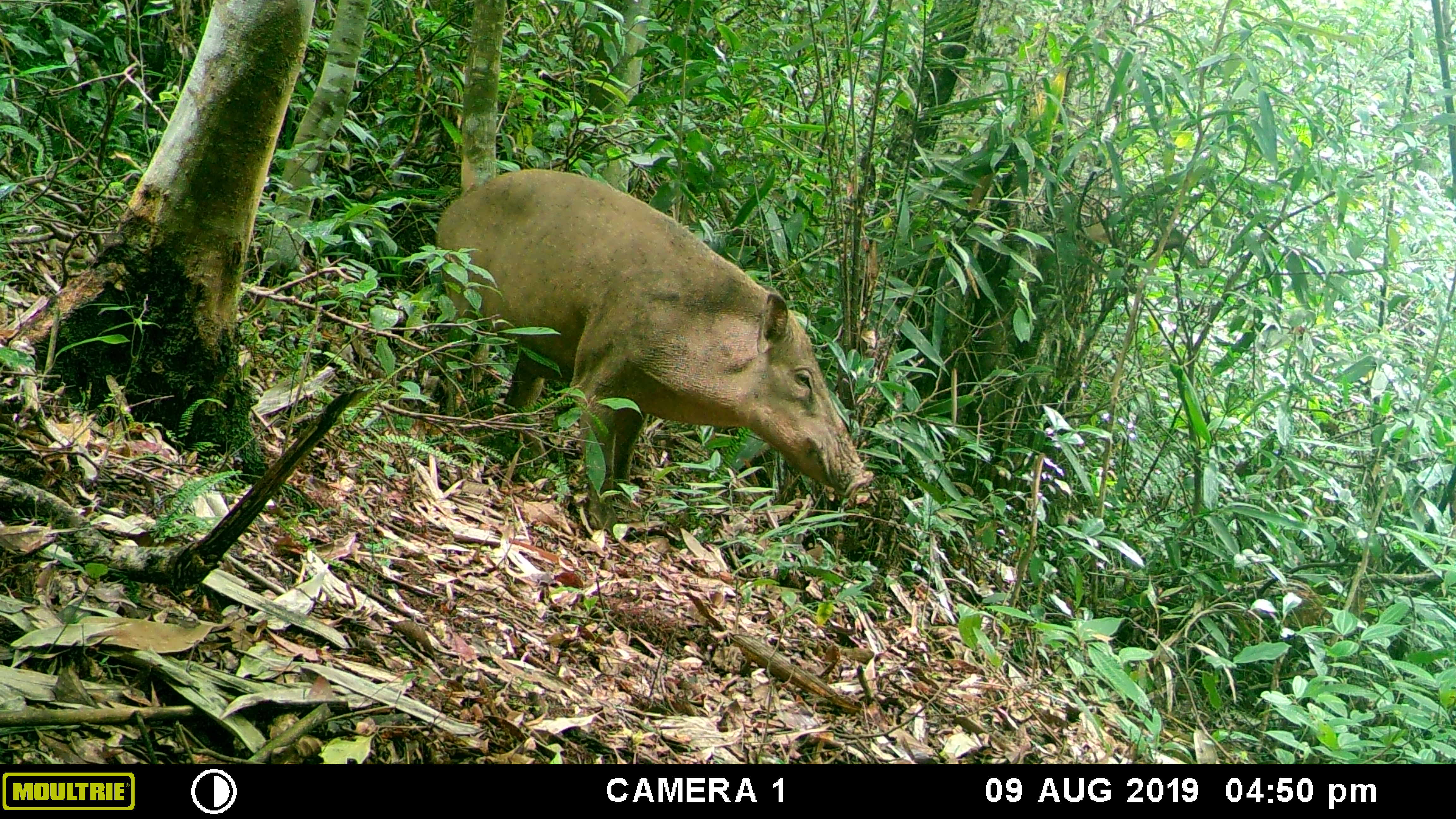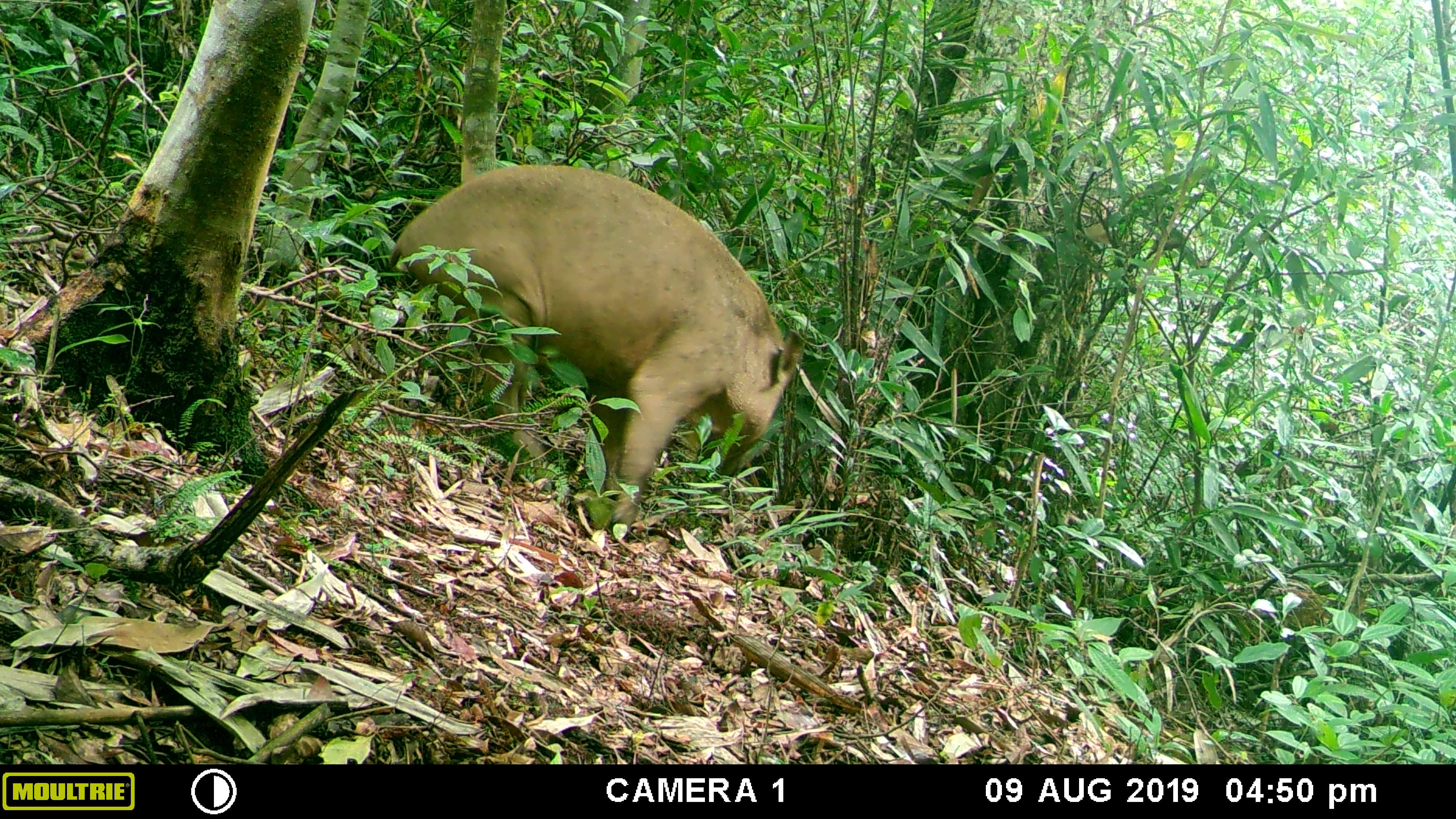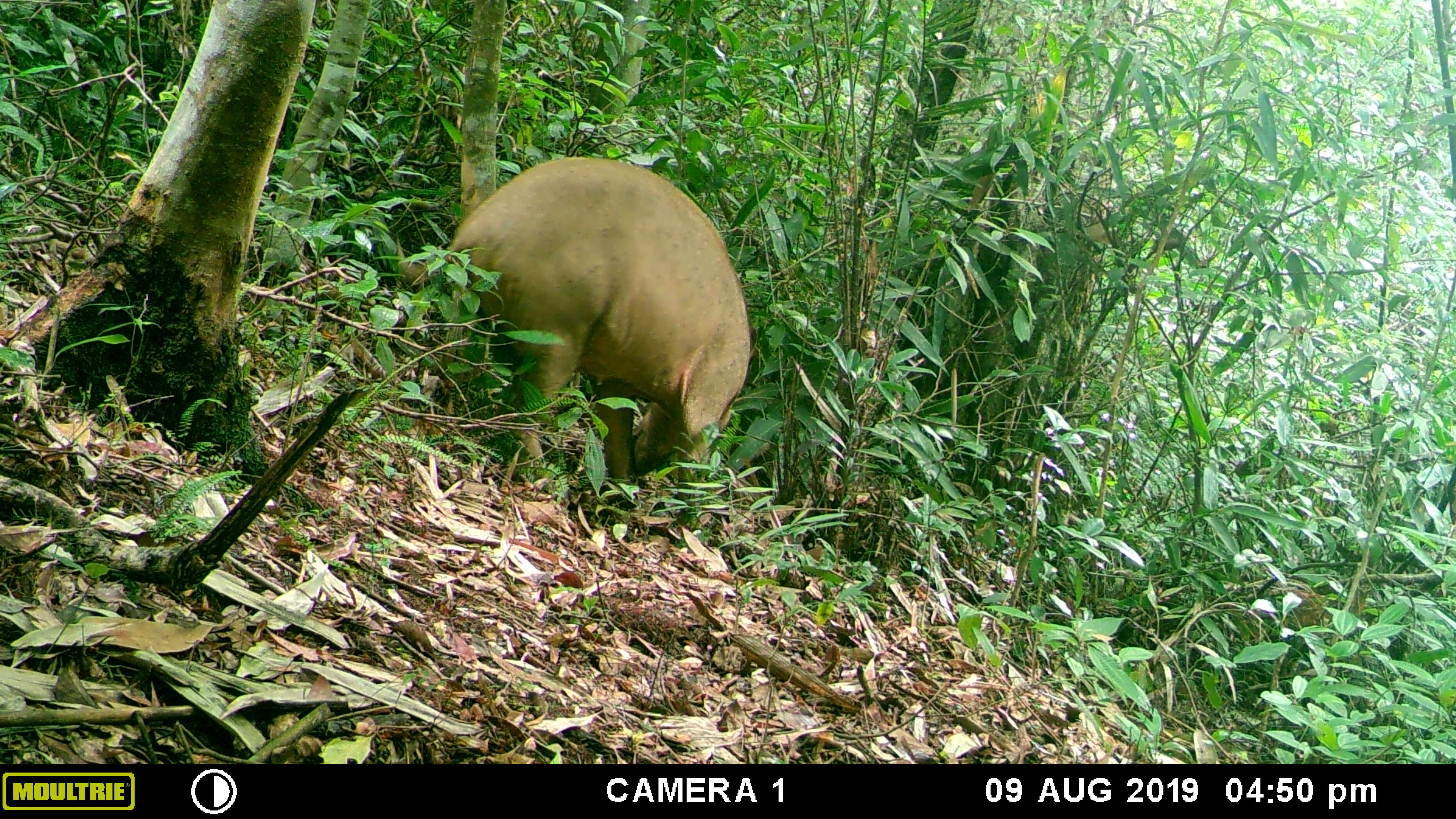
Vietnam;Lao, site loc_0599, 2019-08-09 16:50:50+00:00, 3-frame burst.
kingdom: Animalia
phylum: Chordata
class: Mammalia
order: Artiodactyla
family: Suidae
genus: Sus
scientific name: Sus scrofa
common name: eurasian wild pig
Eurasian wild pig (Sus scrofa). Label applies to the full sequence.